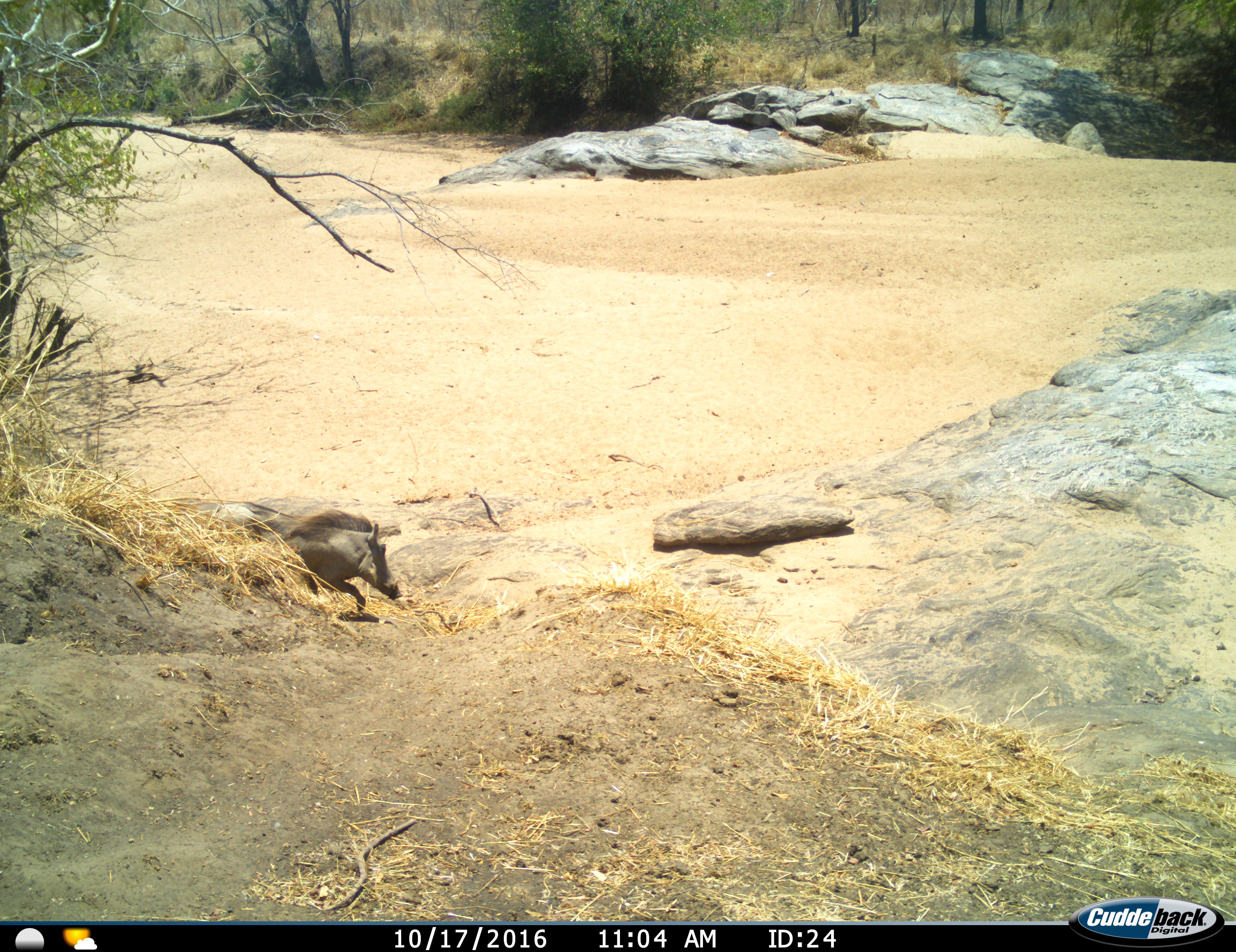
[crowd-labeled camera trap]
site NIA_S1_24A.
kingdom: Animalia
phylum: Chordata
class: Mammalia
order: Artiodactyla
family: Suidae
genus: Phacochoerus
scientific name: Phacochoerus africanus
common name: warthog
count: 1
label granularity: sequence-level